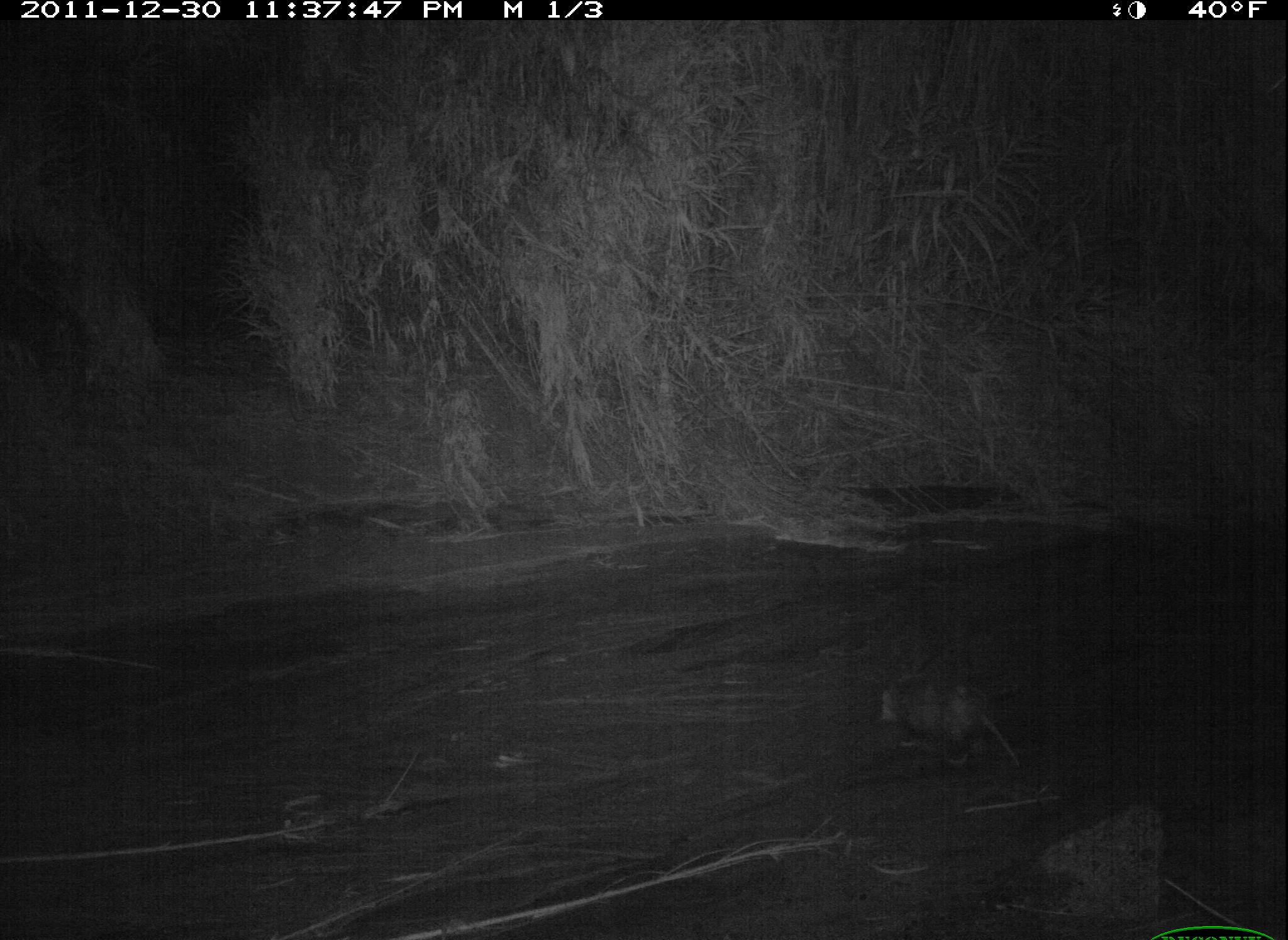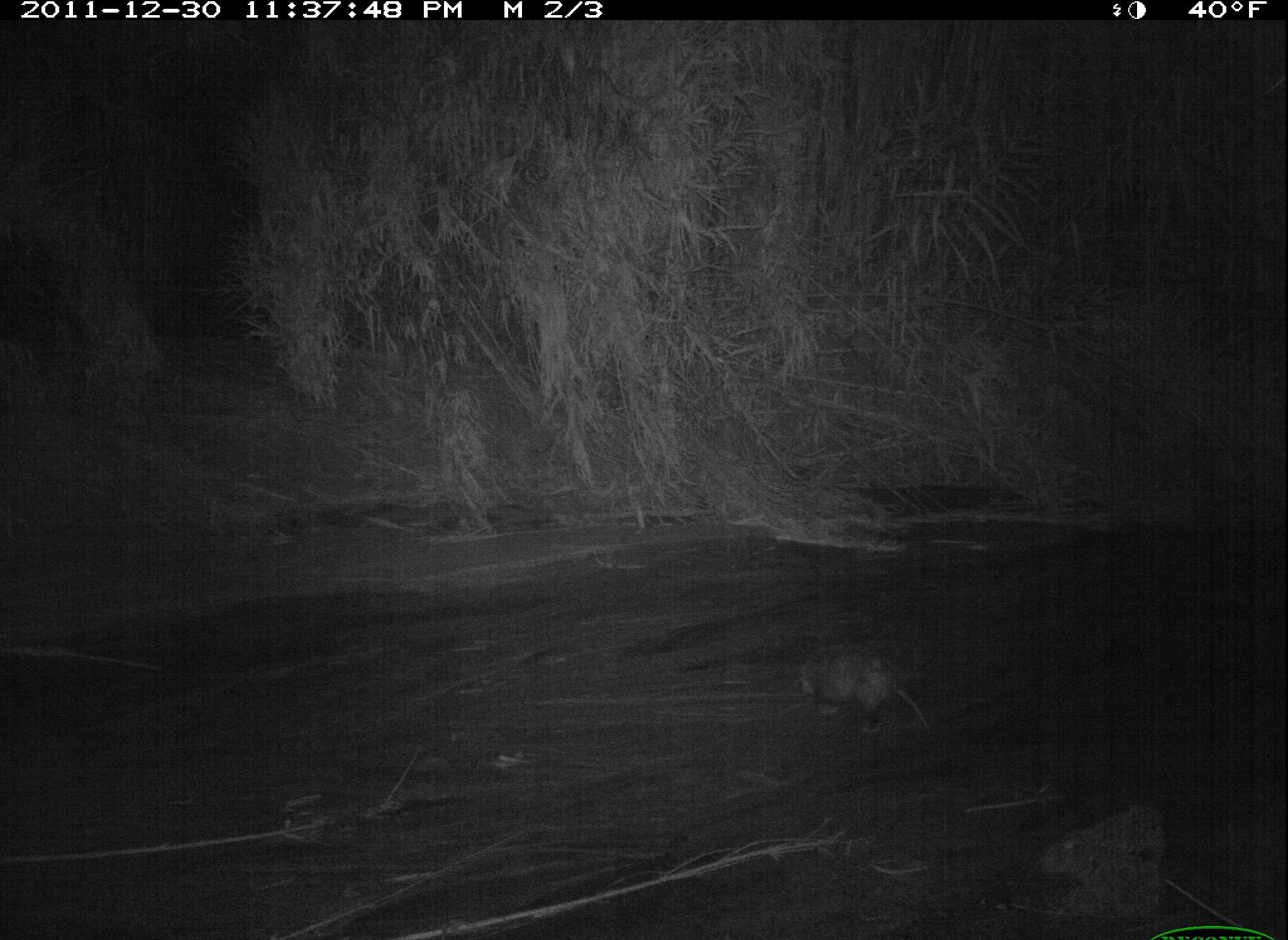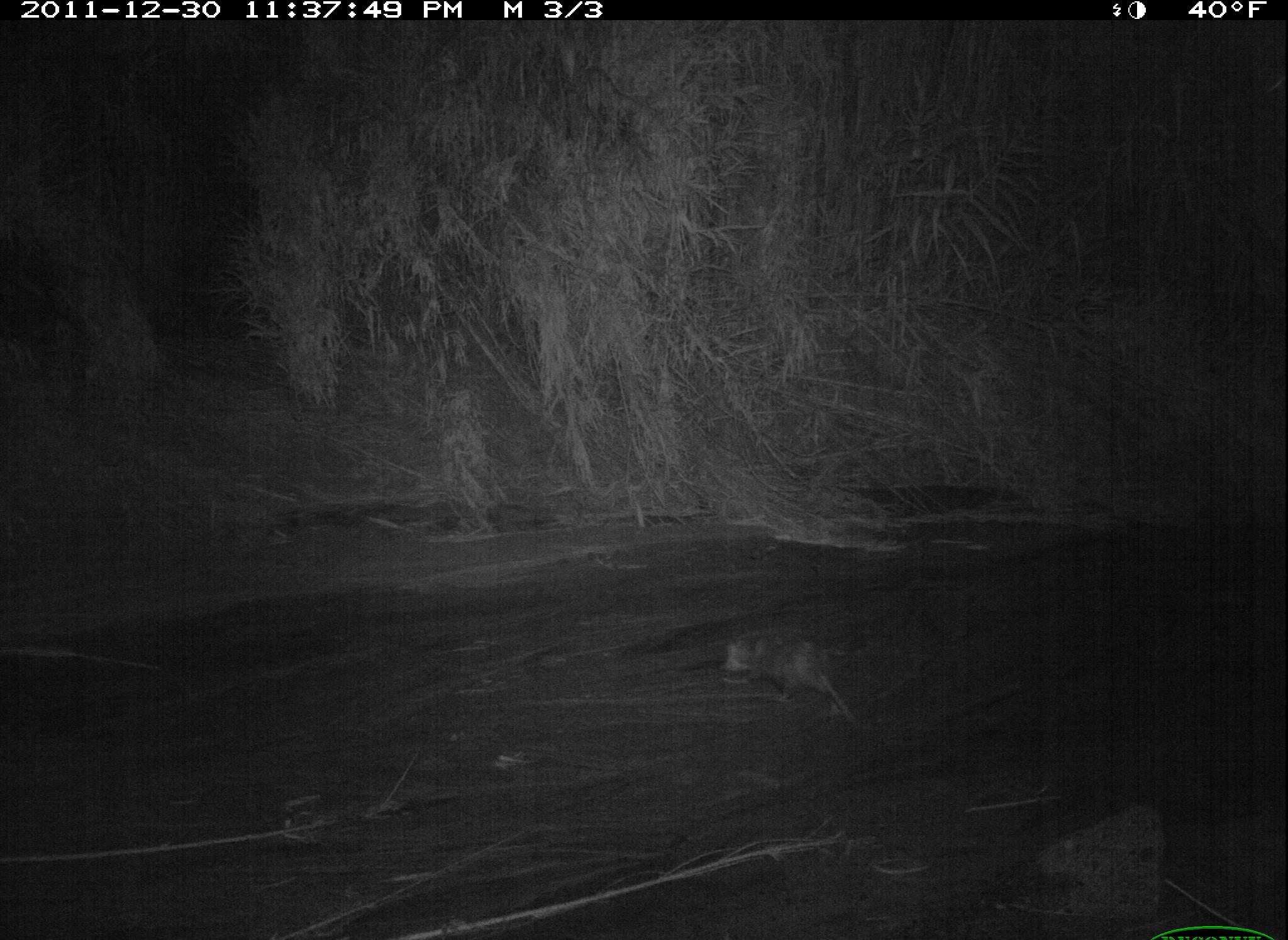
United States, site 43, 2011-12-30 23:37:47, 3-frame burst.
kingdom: Animalia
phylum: Chordata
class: Mammalia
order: Didelphimorphia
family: Didelphidae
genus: Didelphis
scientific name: Didelphis virginiana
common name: virginia opossum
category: opossum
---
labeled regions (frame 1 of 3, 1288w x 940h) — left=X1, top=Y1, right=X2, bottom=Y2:
opossum: left=858, top=646, right=1058, bottom=820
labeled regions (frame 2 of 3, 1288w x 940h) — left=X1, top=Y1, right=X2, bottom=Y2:
opossum: left=795, top=641, right=940, bottom=752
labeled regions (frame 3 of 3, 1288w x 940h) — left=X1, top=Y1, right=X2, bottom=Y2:
opossum: left=716, top=620, right=868, bottom=728